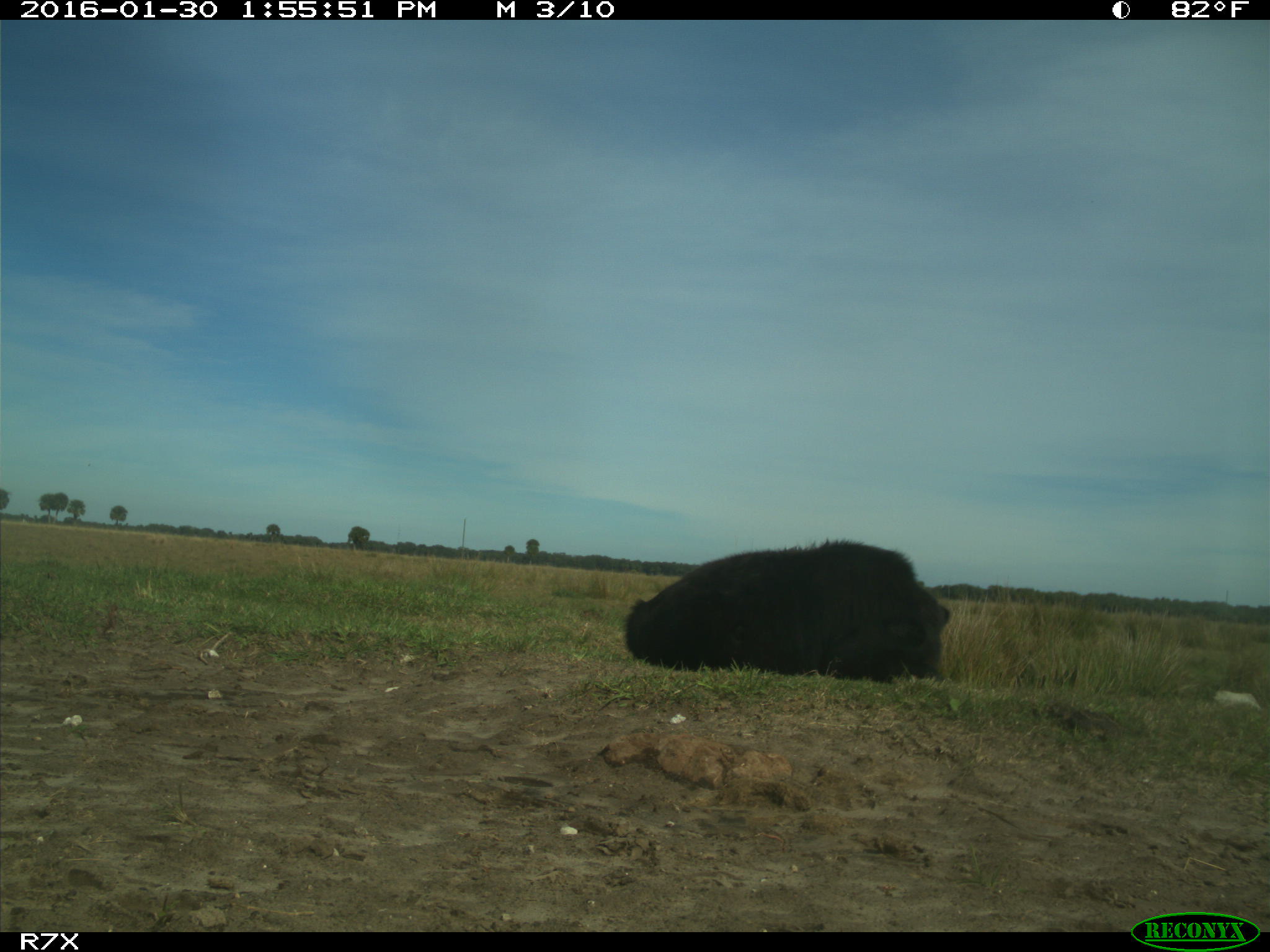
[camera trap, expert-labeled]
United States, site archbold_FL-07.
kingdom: Animalia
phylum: Chordata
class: Mammalia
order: Artiodactyla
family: Bovidae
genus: Bos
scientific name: Bos taurus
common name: domestic cow